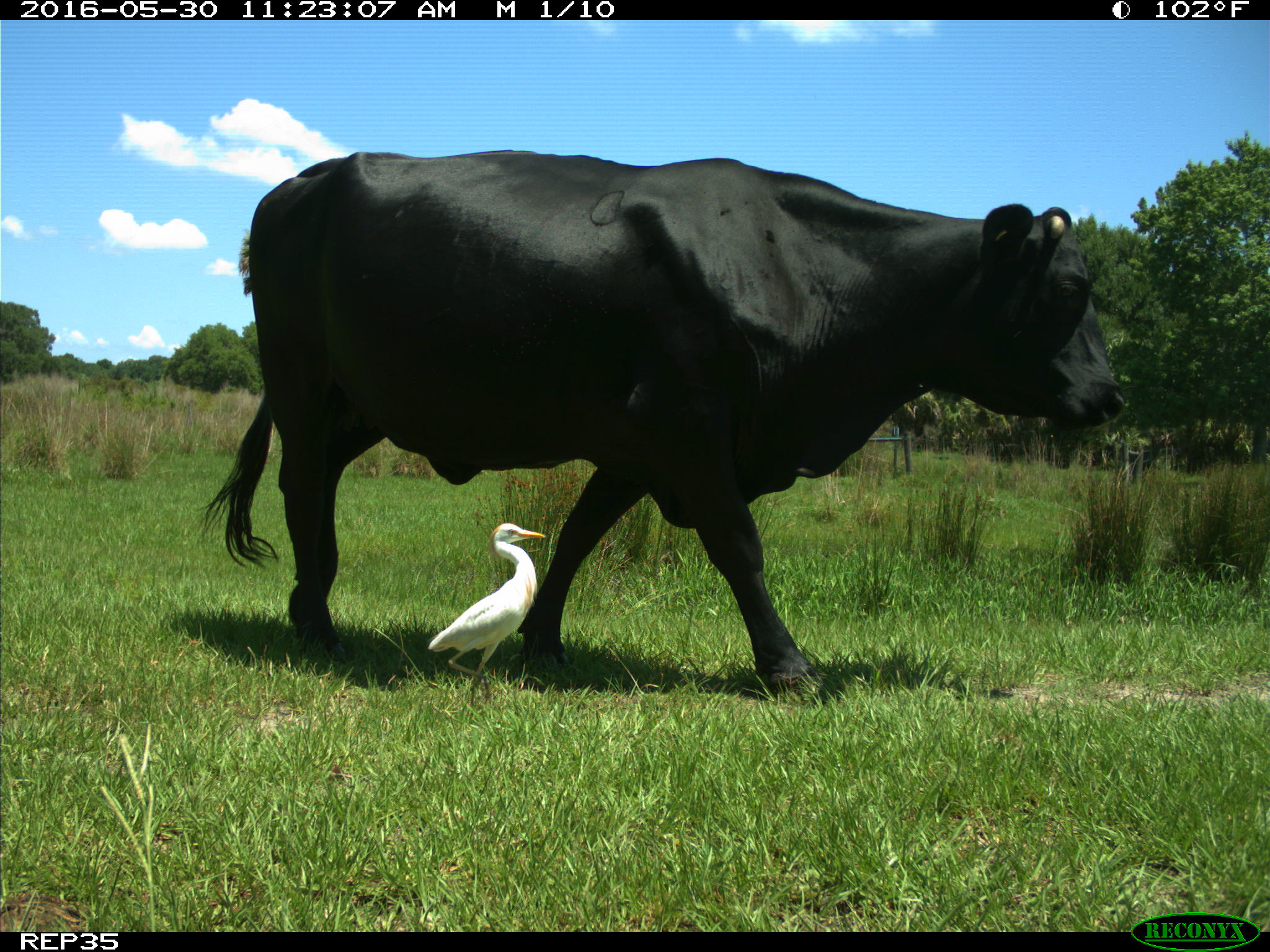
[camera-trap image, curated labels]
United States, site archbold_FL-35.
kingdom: Animalia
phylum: Chordata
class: Mammalia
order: Artiodactyla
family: Bovidae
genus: Bos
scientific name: Bos taurus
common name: domestic cow